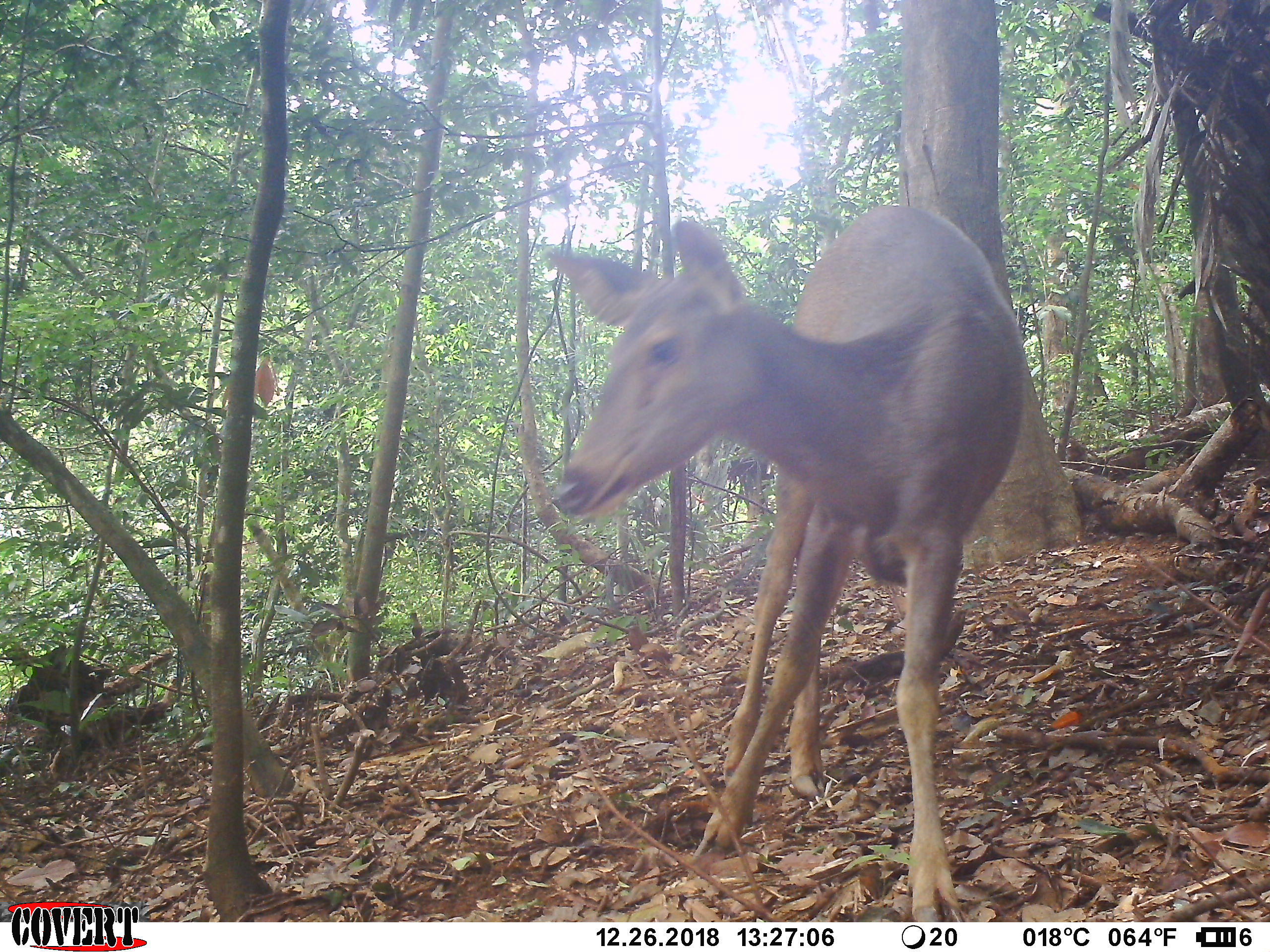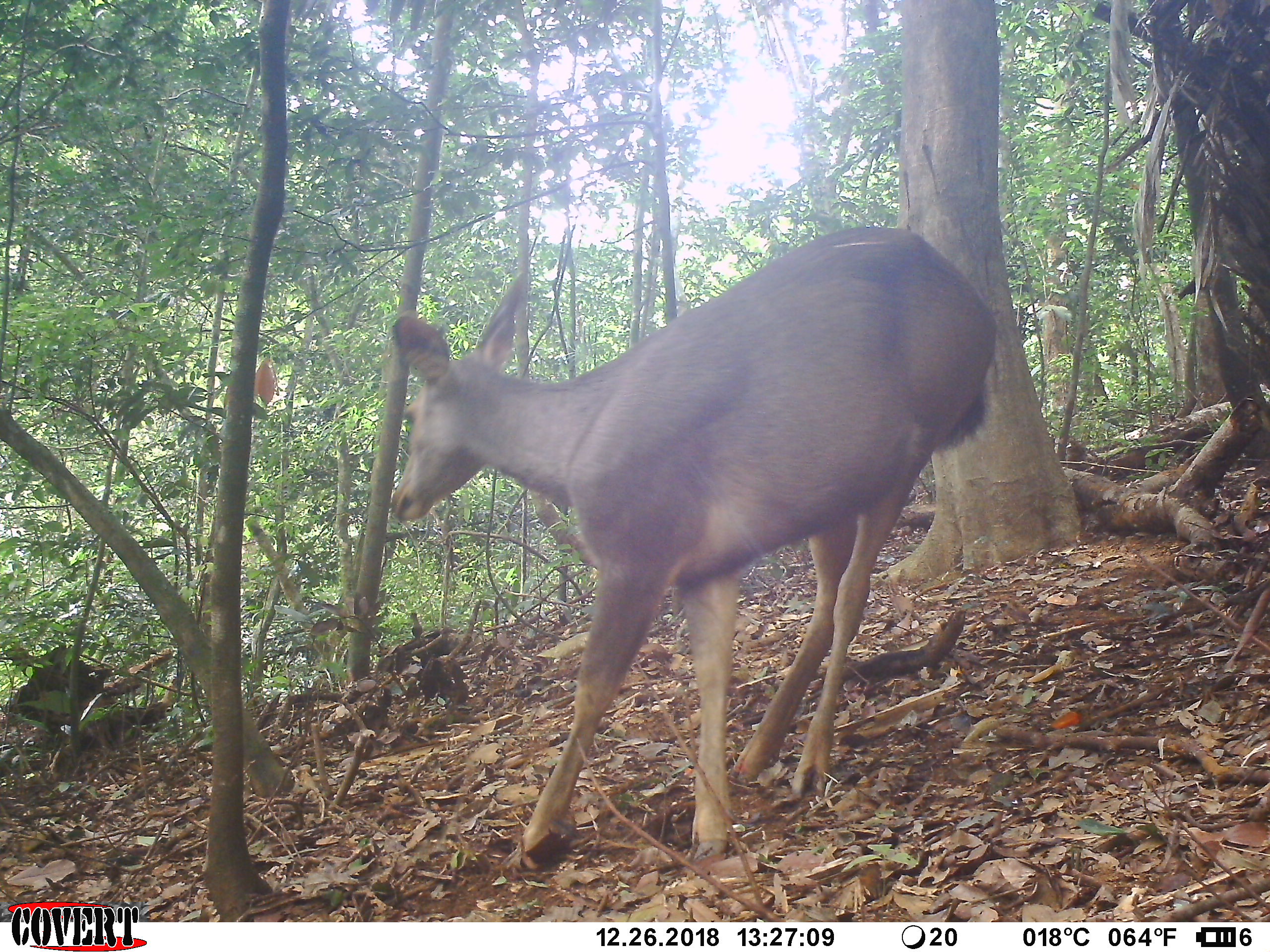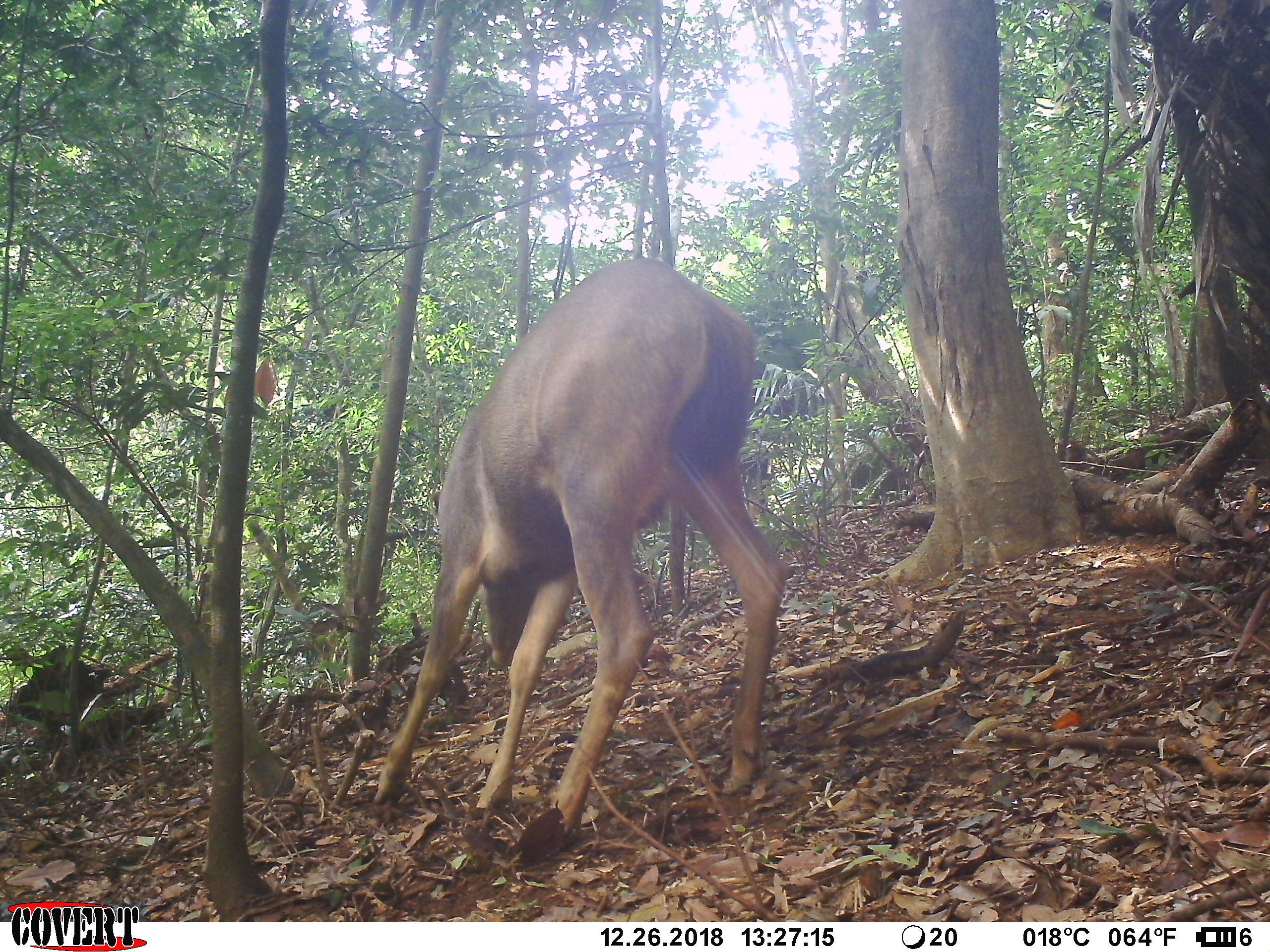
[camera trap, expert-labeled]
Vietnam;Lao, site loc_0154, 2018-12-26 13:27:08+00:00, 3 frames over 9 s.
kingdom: Animalia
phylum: Chordata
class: Mammalia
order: Artiodactyla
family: Cervidae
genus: Rusa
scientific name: Rusa unicolor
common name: sambar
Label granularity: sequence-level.